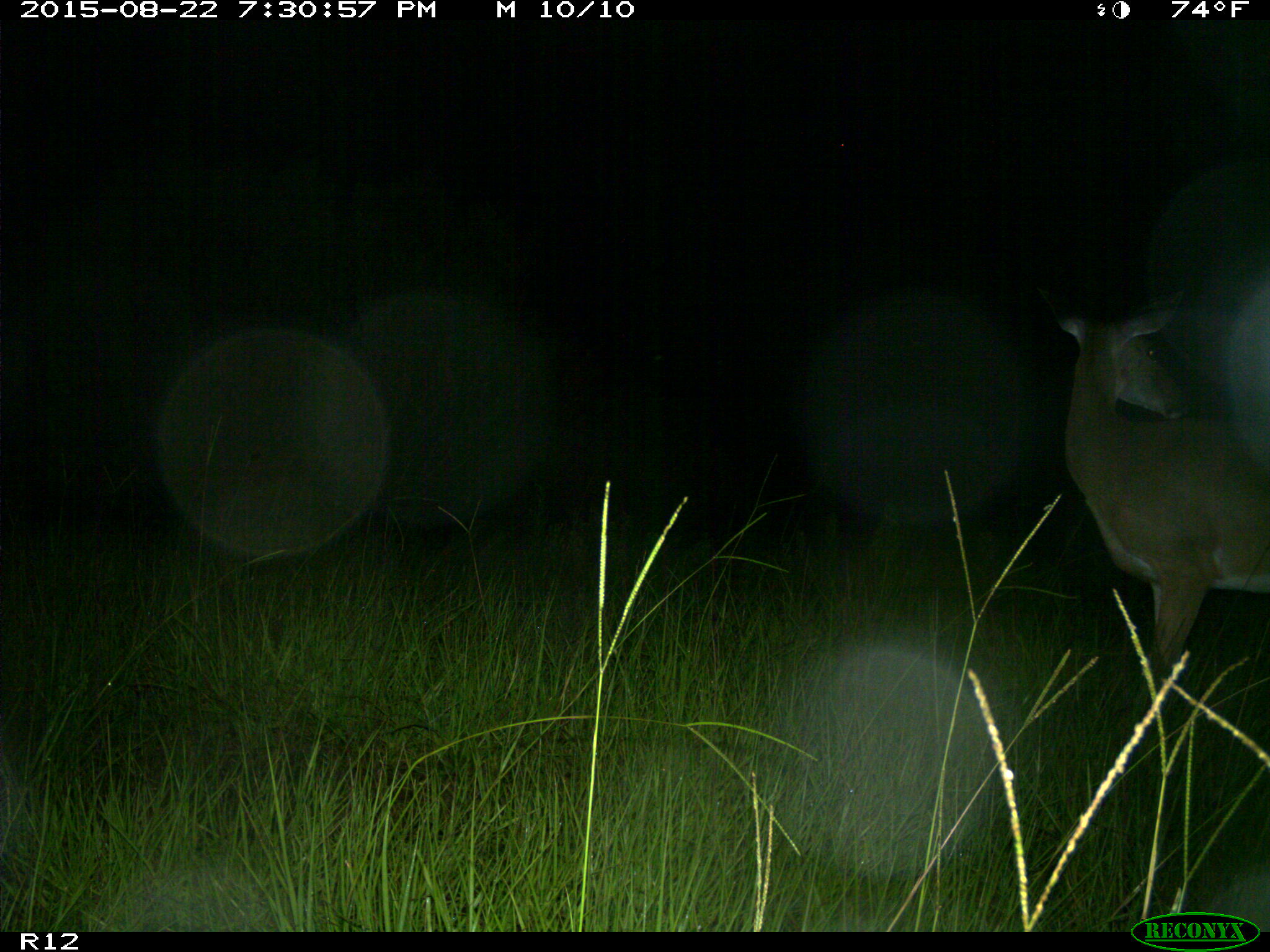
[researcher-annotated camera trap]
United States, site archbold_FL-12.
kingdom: Animalia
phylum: Chordata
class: Mammalia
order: Artiodactyla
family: Cervidae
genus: Odocoileus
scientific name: Odocoileus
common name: deer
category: unidentified deer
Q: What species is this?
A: Unidentified deer (deer) (Odocoileus).